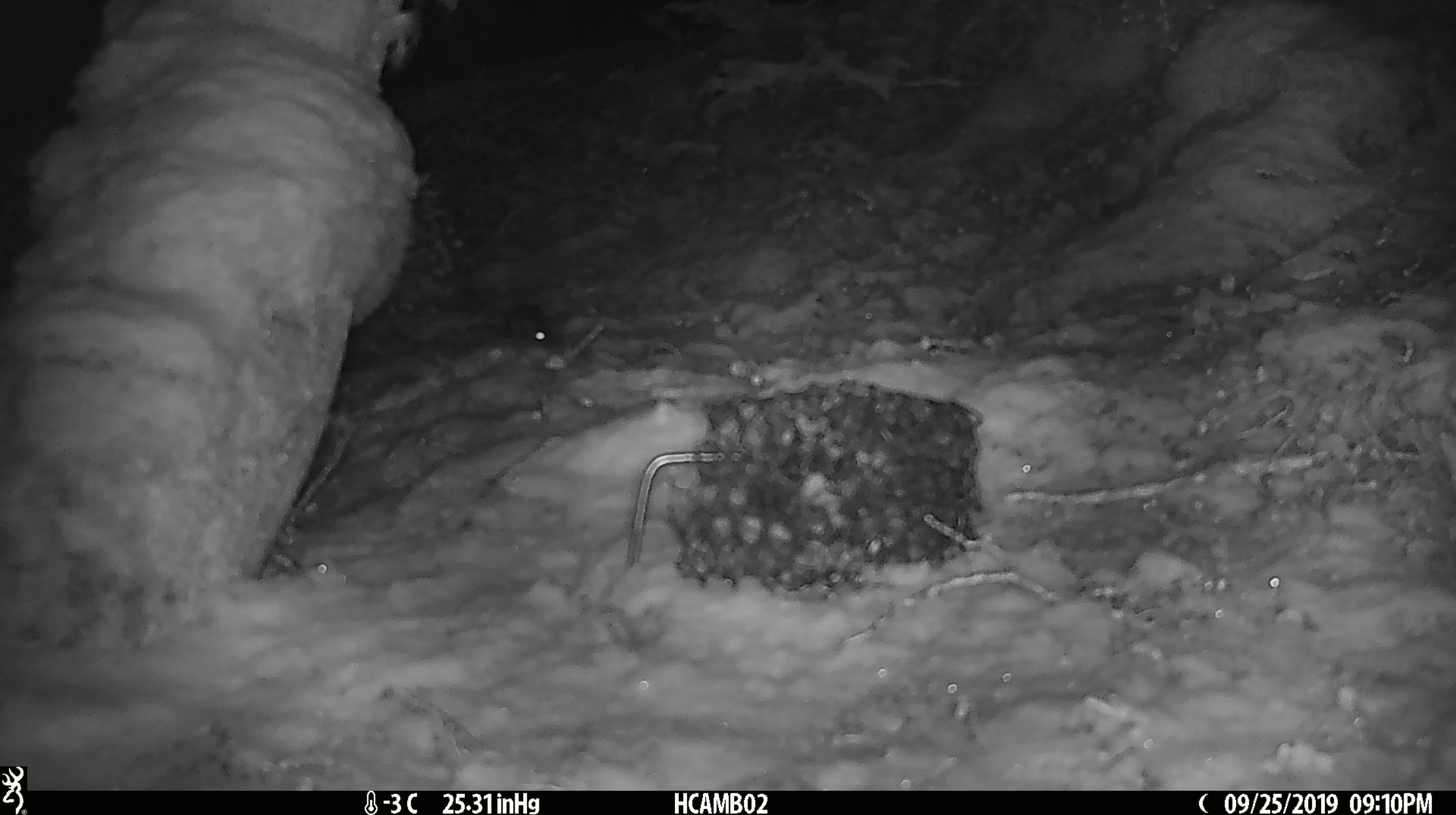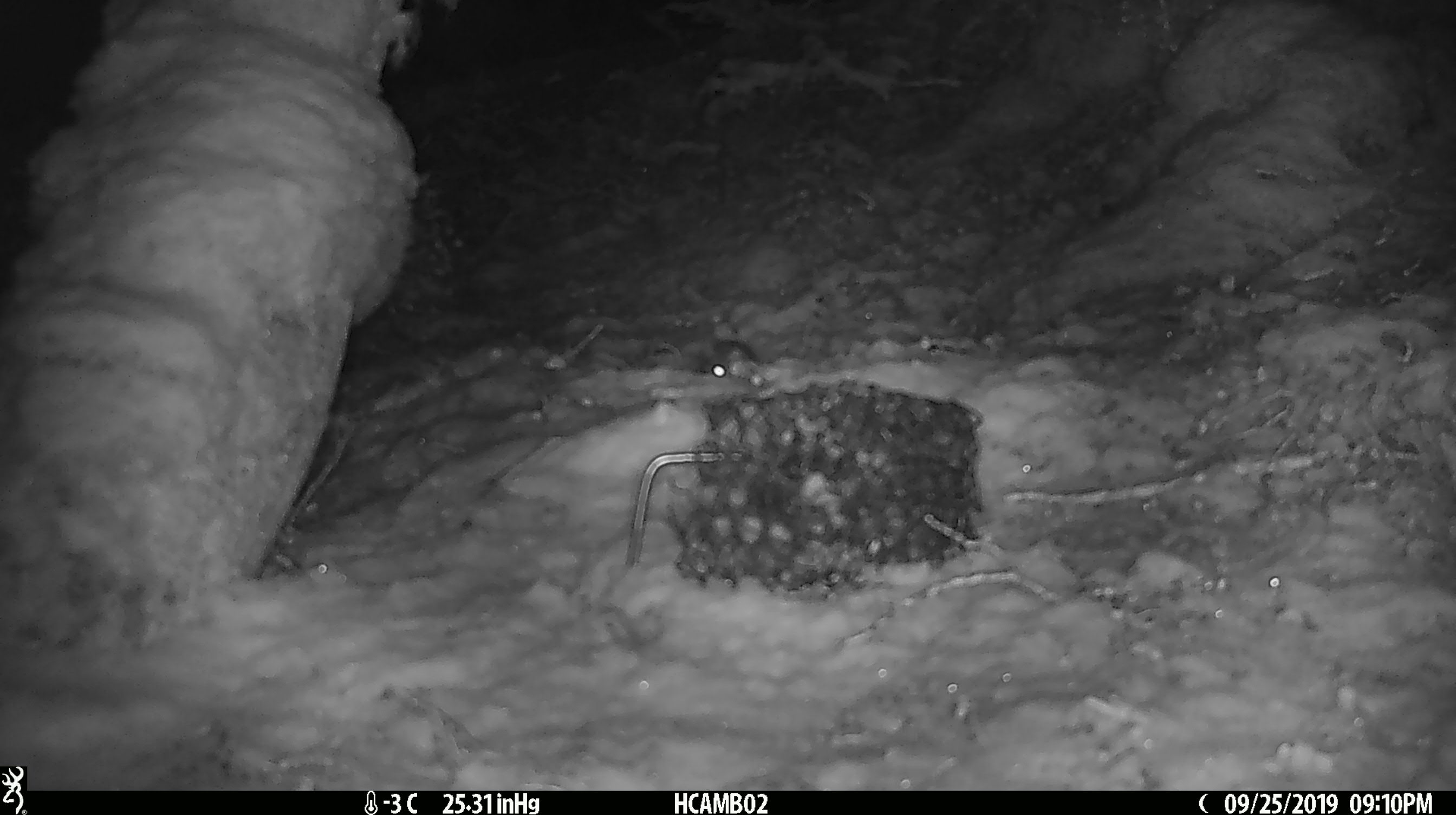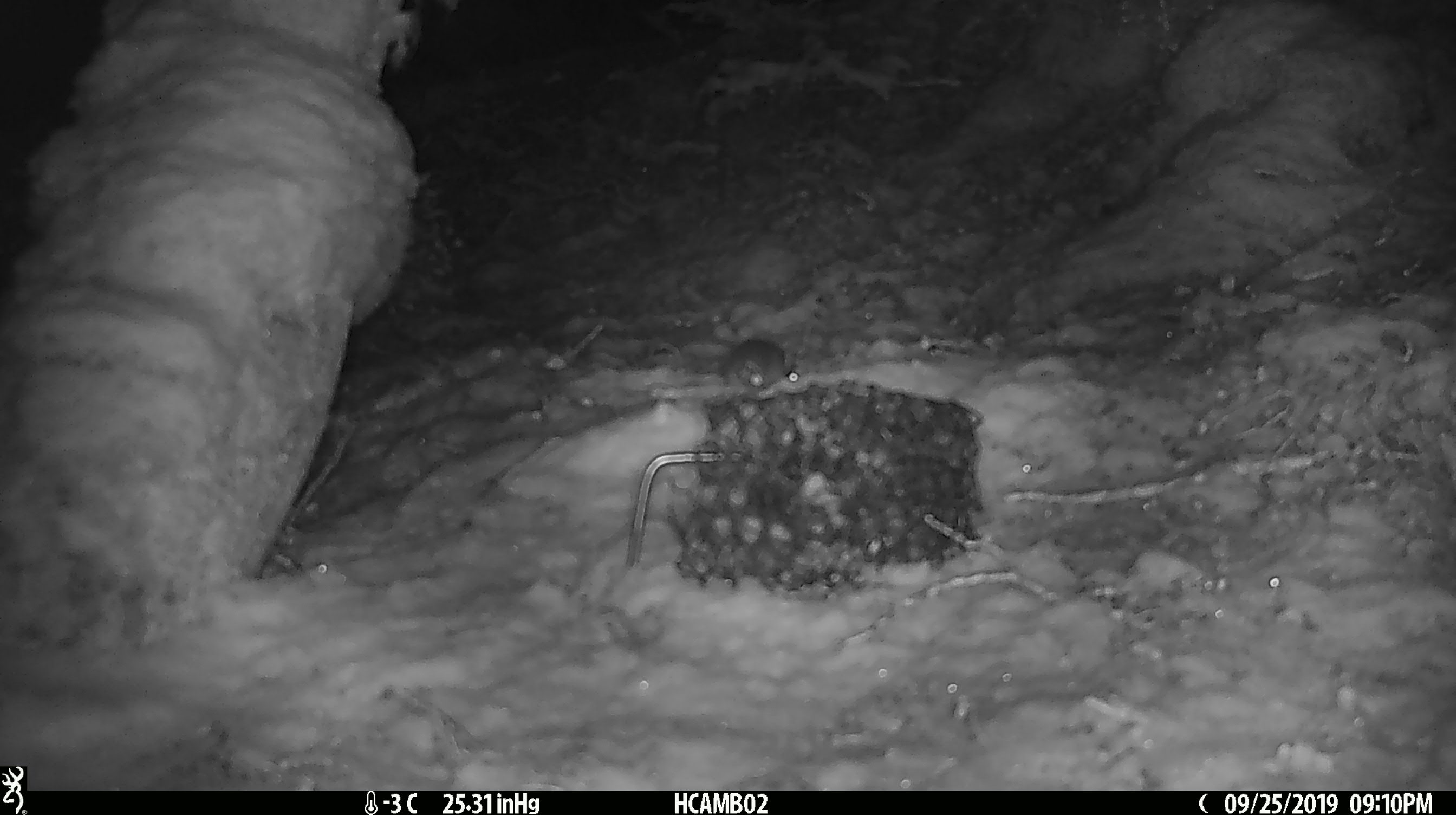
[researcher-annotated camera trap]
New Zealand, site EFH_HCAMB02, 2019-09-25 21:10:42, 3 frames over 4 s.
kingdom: Animalia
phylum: Chordata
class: Mammalia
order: Rodentia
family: Muridae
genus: Mus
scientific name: Mus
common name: mouse